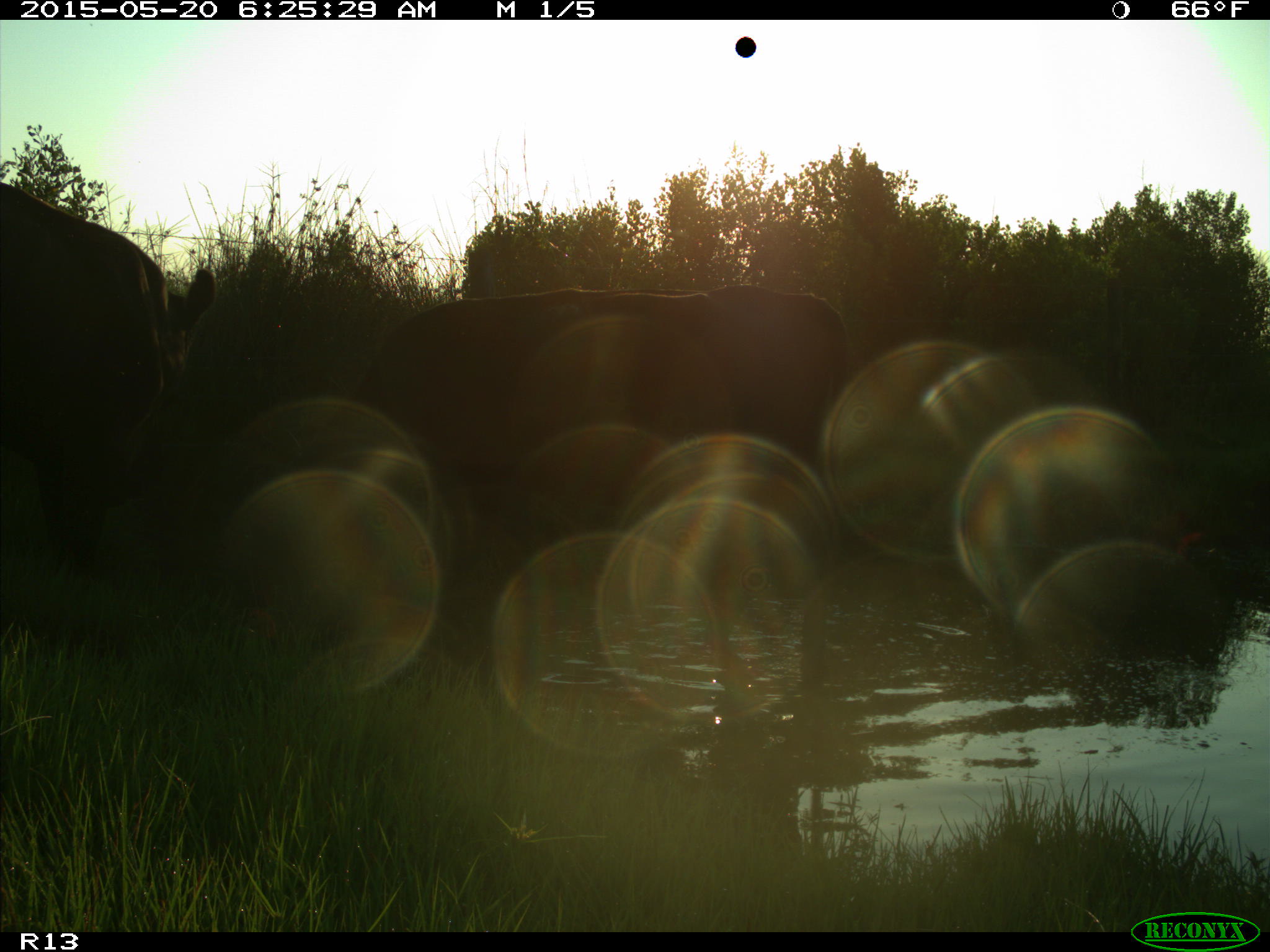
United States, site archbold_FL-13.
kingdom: Animalia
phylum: Chordata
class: Mammalia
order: Artiodactyla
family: Bovidae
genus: Bos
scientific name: Bos taurus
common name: domestic cow